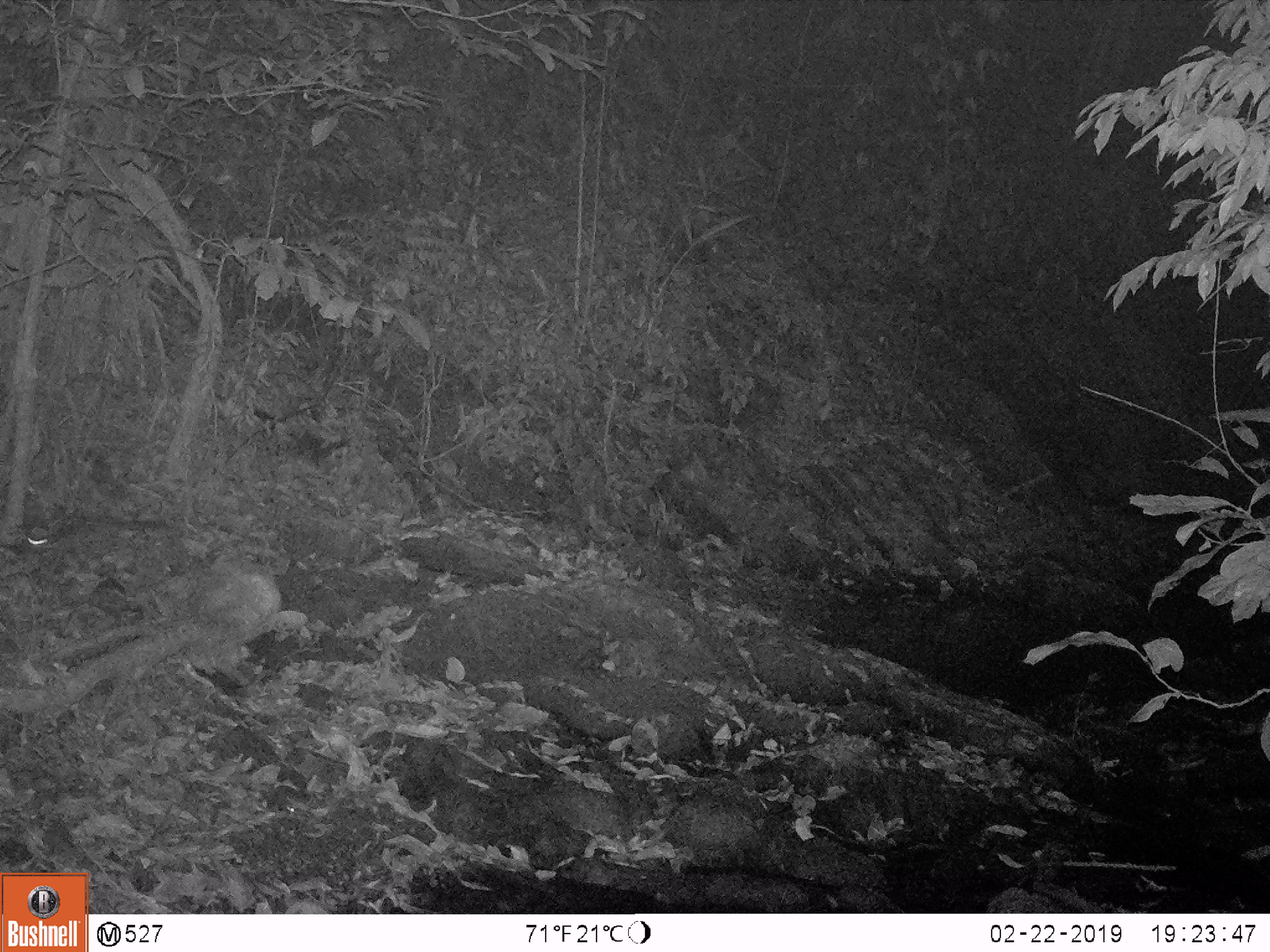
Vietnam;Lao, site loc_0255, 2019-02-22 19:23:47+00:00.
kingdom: Animalia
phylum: Chordata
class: Mammalia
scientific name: Mammalia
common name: mammal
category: unidentified small mammal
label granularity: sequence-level